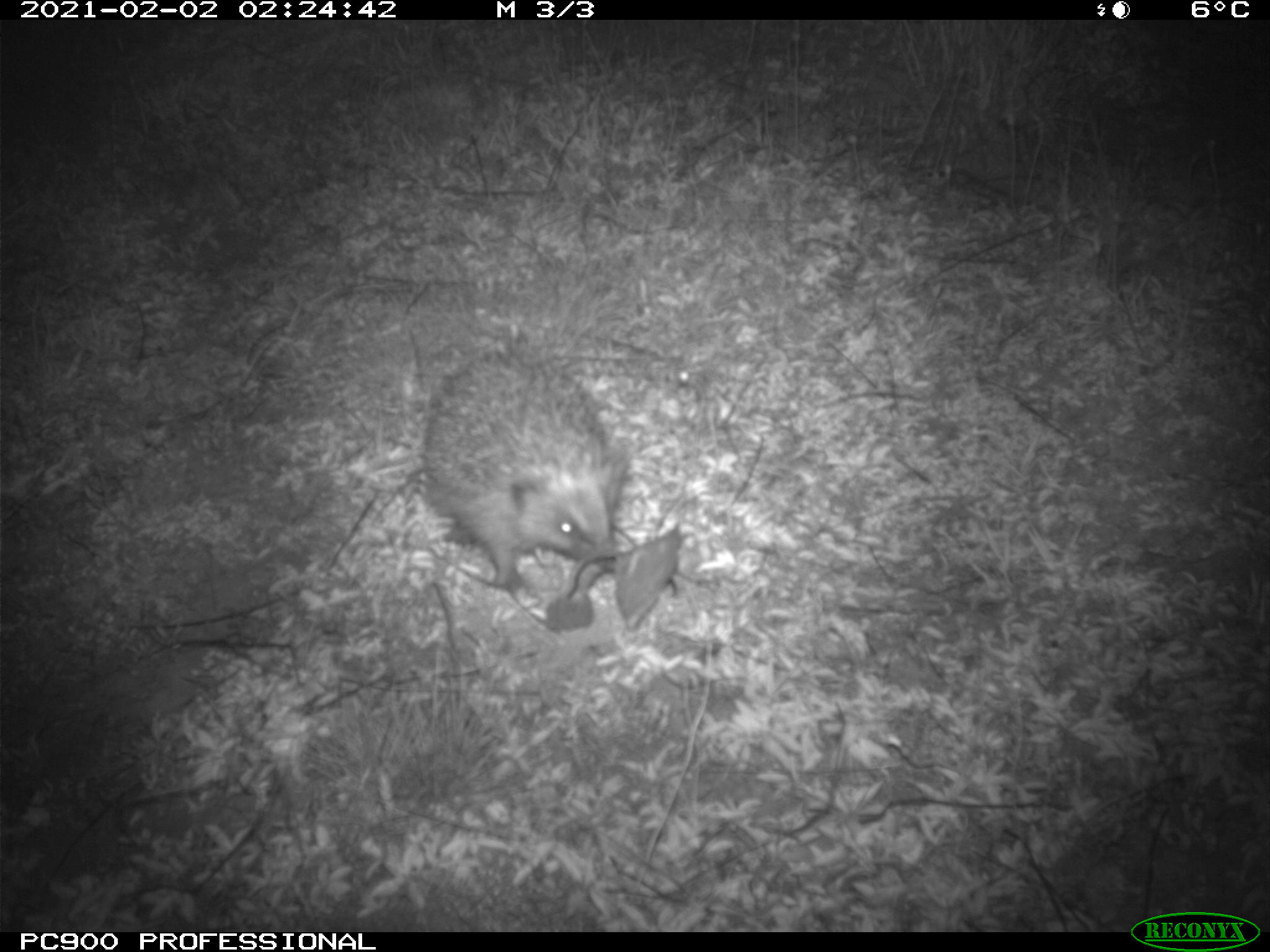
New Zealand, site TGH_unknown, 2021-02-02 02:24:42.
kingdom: Animalia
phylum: Chordata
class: Mammalia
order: Eulipotyphla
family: Erinaceidae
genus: Erinaceus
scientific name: Erinaceus europaeus europaeus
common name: european hedgehog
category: hedgehog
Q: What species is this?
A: Hedgehog (european hedgehog) (Erinaceus europaeus europaeus).